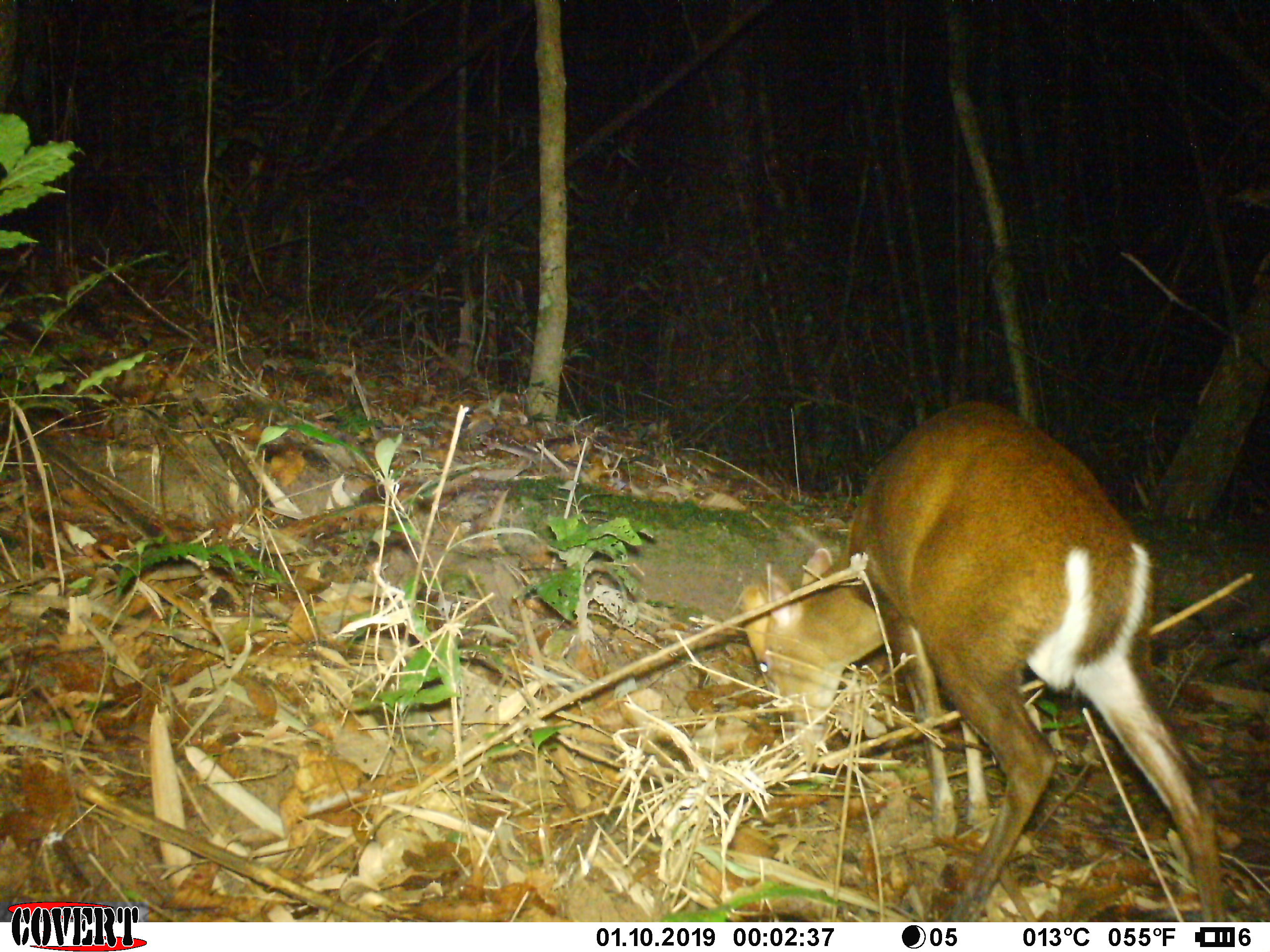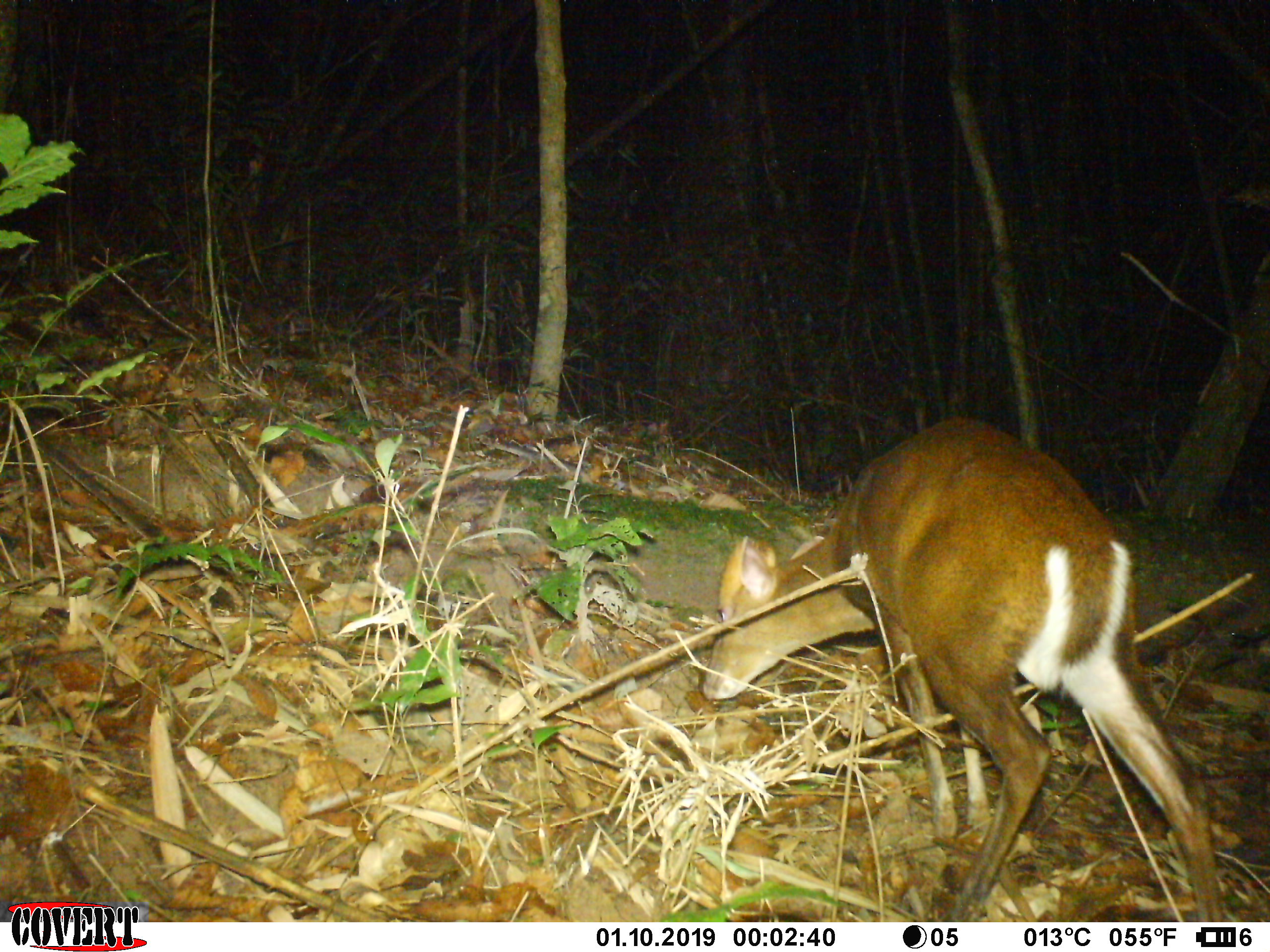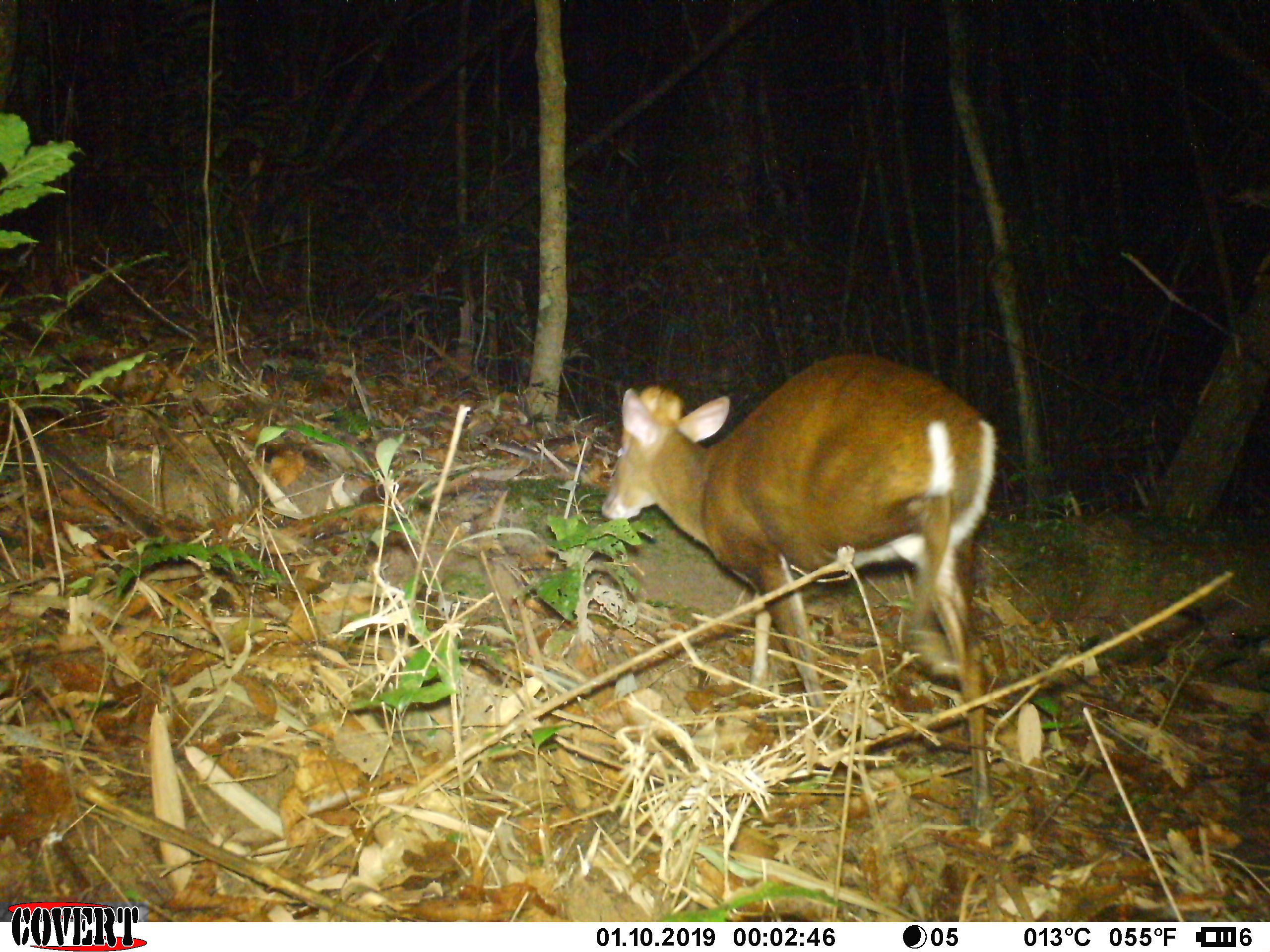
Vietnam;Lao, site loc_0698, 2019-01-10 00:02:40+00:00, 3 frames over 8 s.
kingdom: Animalia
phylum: Chordata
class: Mammalia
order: Artiodactyla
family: Cervidae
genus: Muntiacus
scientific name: Muntiacus rooseveltorum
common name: roosevelt's muntjac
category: roosevelts muntjac group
Roosevelts muntjac group (roosevelt's muntjac) (Muntiacus rooseveltorum). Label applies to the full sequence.